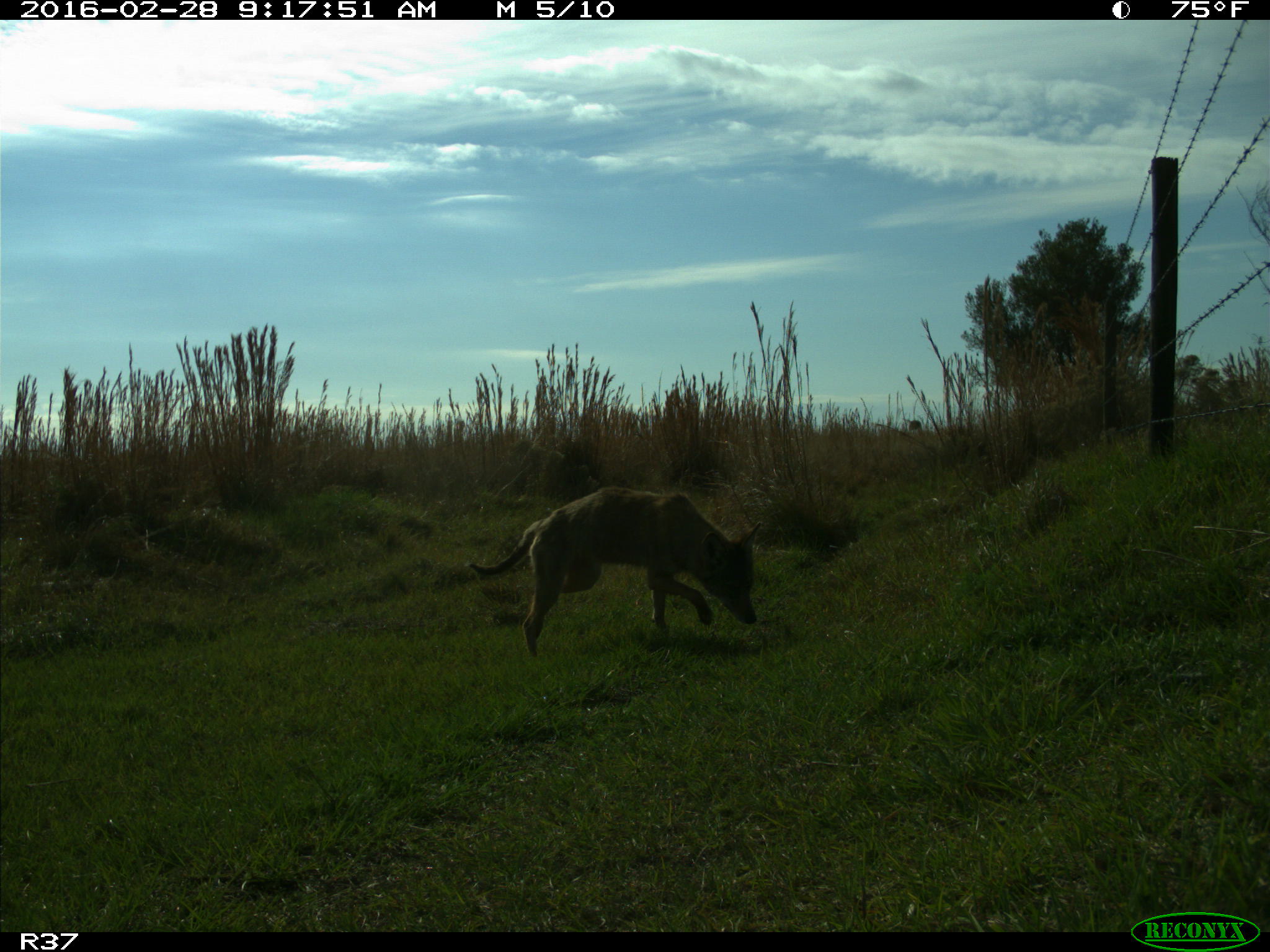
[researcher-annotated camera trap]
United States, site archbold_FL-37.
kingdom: Animalia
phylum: Chordata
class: Mammalia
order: Carnivora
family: Canidae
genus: Canis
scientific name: Canis latrans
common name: coyote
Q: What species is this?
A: Canis latrans (coyote).